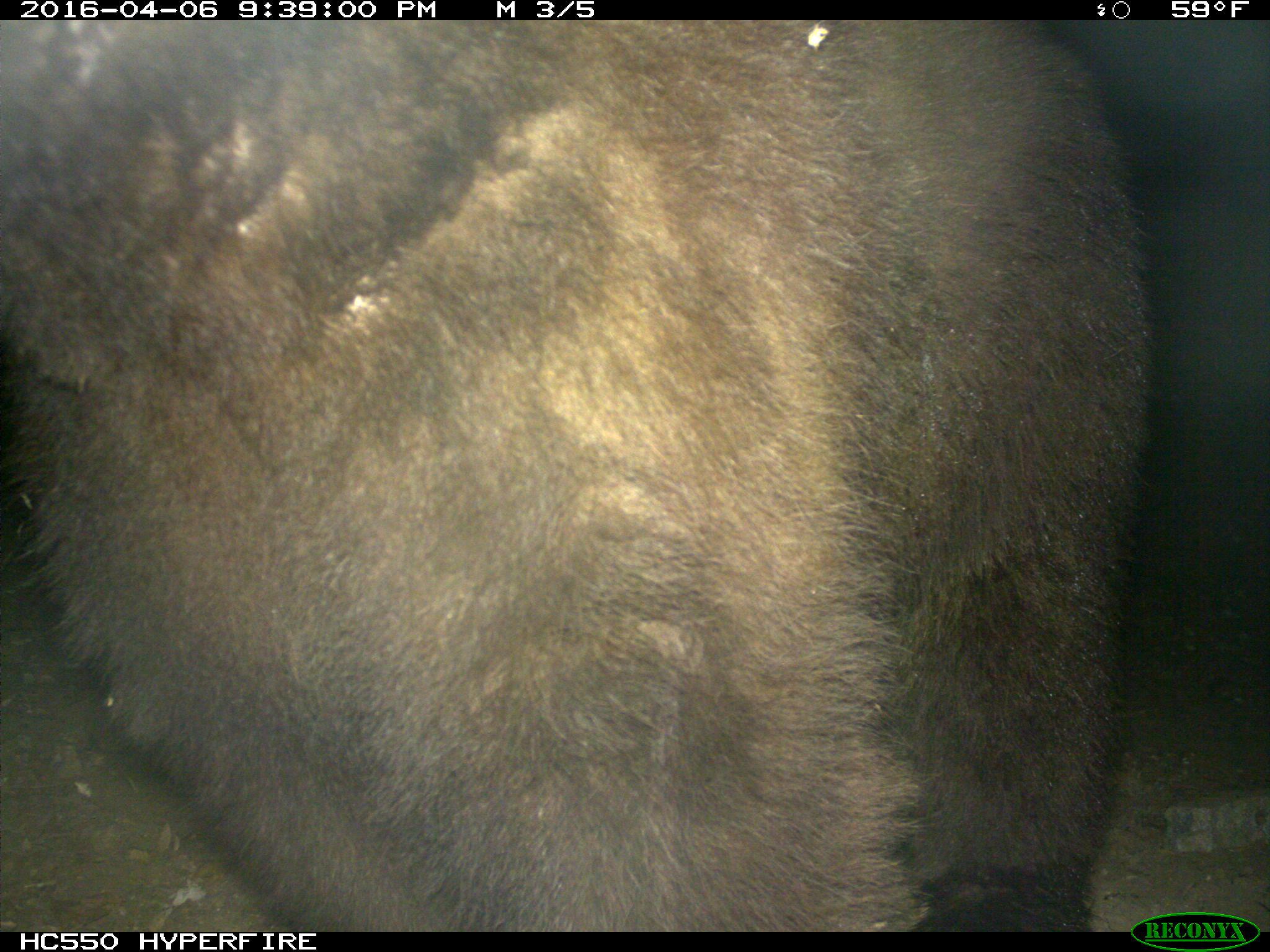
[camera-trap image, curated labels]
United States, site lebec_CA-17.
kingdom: Animalia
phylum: Chordata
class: Mammalia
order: Carnivora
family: Ursidae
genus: Ursus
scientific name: Ursus americanus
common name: american black bear